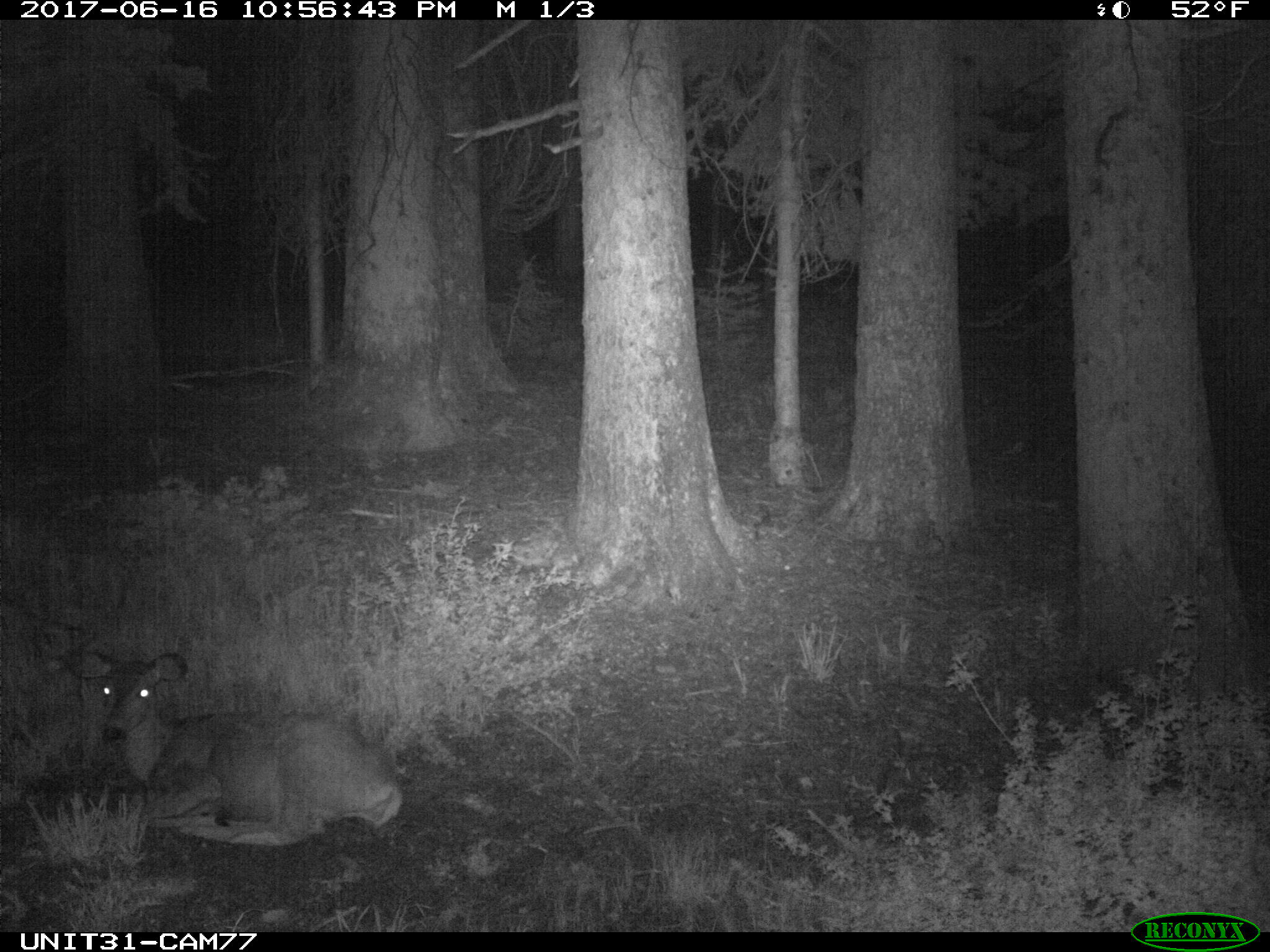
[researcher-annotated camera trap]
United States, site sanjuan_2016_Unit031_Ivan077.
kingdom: Animalia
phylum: Chordata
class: Mammalia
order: Artiodactyla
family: Cervidae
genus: Odocoileus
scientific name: Odocoileus hemionus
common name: mule deer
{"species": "Odocoileus hemionus (mule deer)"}